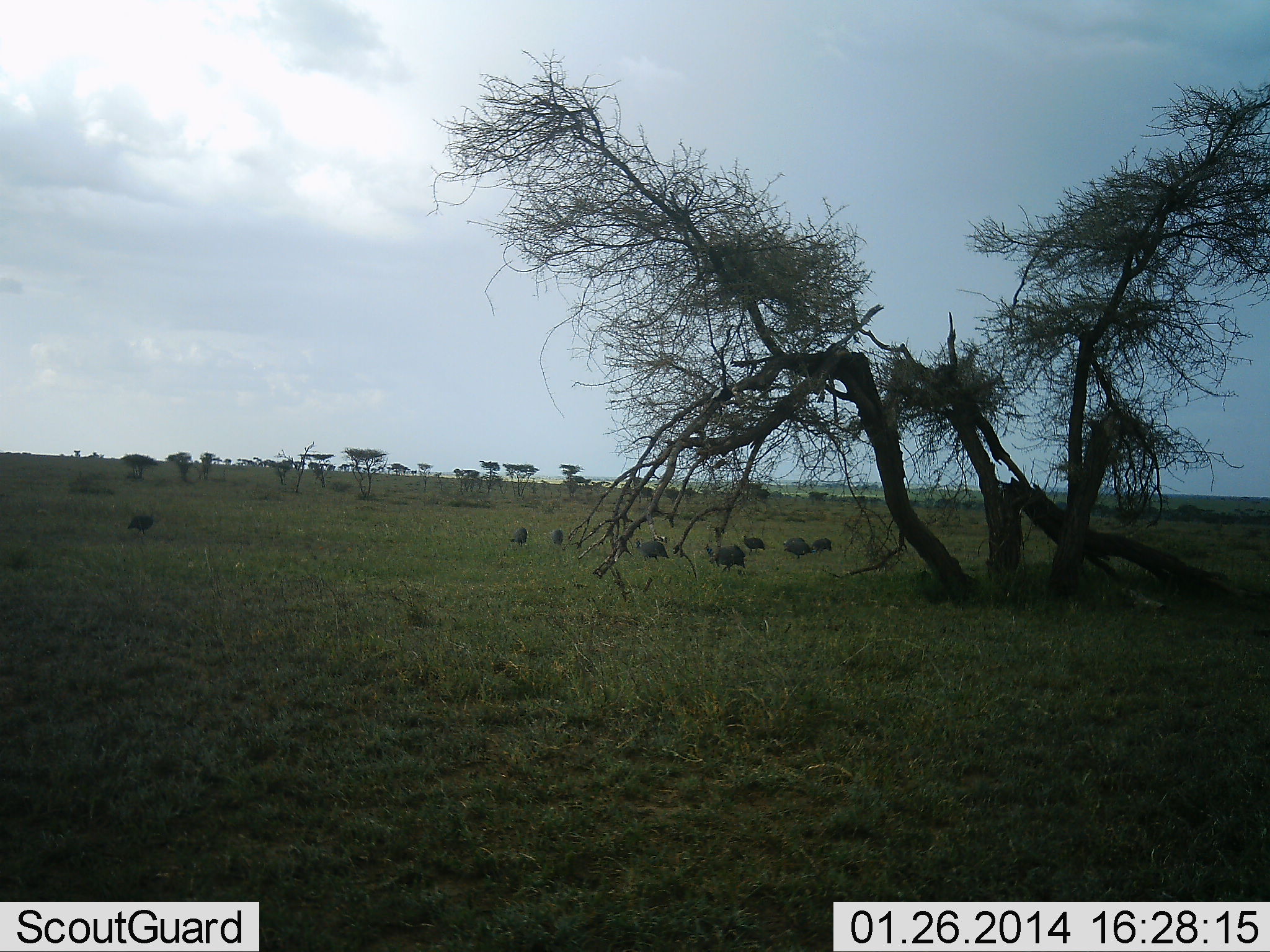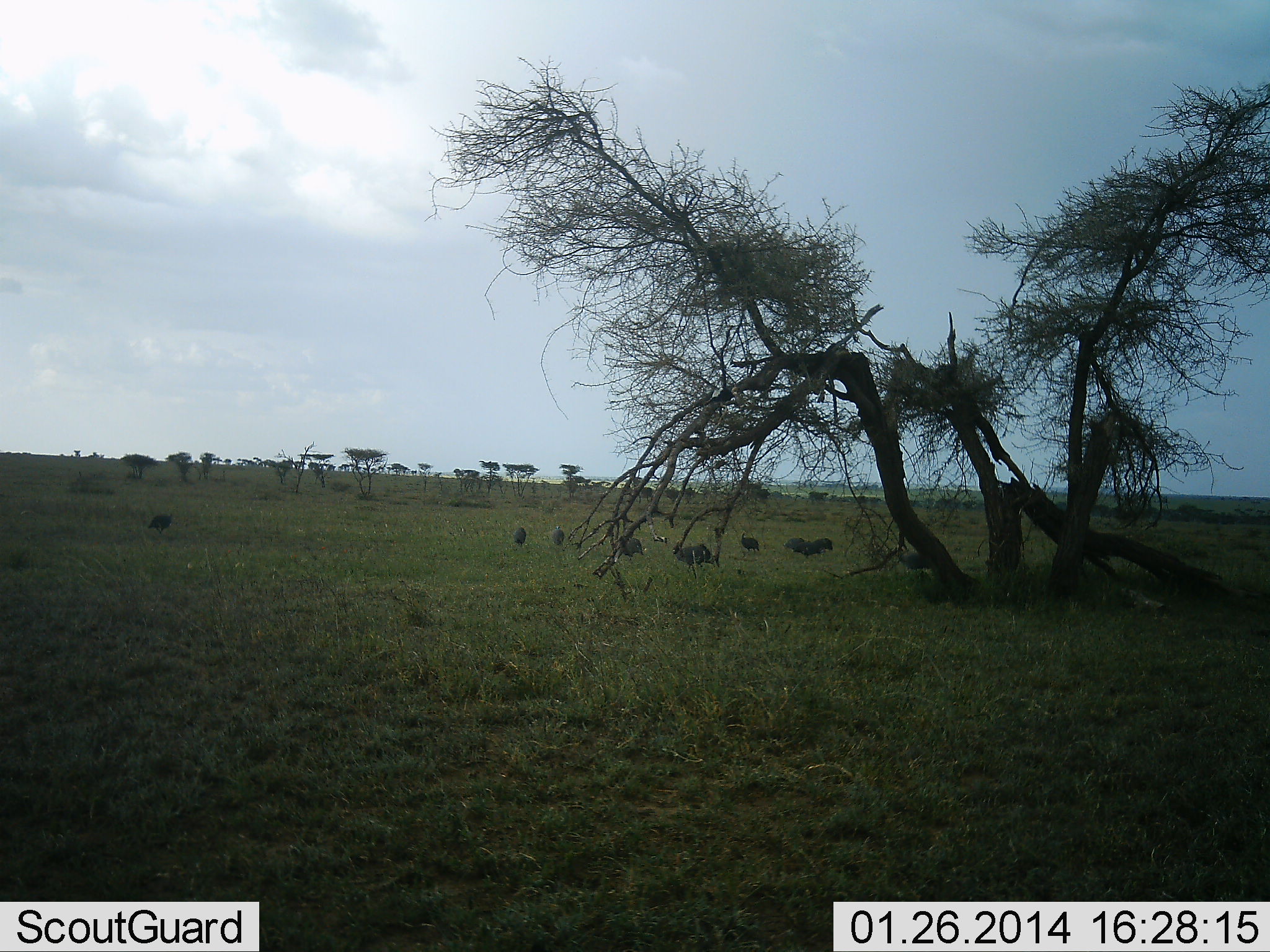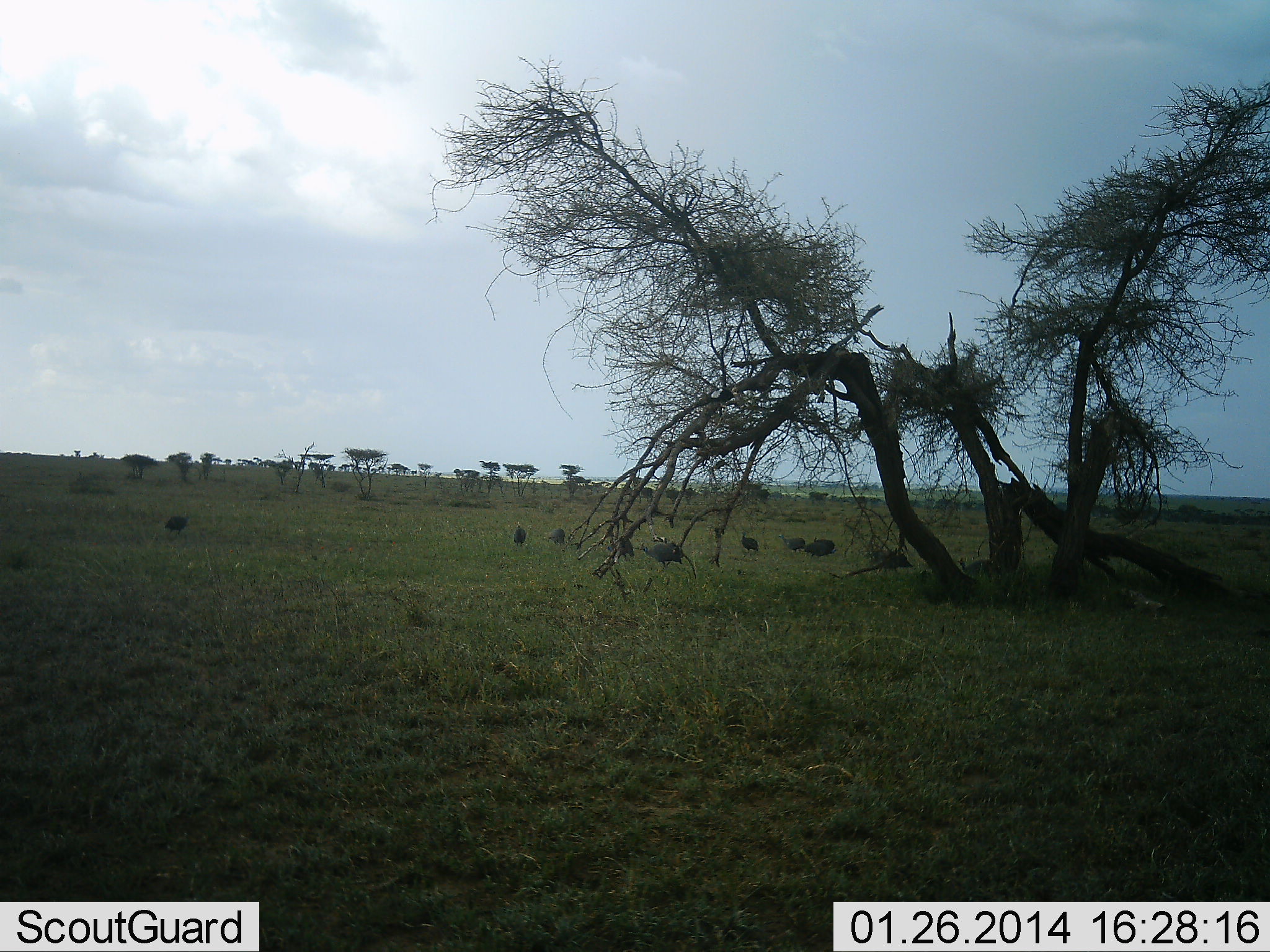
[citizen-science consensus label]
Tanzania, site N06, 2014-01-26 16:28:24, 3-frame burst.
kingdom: Animalia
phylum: Chordata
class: Aves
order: Galliformes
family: Numididae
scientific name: Numididae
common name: guinea fowl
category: guineafowl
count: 11-50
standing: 60%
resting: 0%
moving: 100%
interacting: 10%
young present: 0%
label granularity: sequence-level